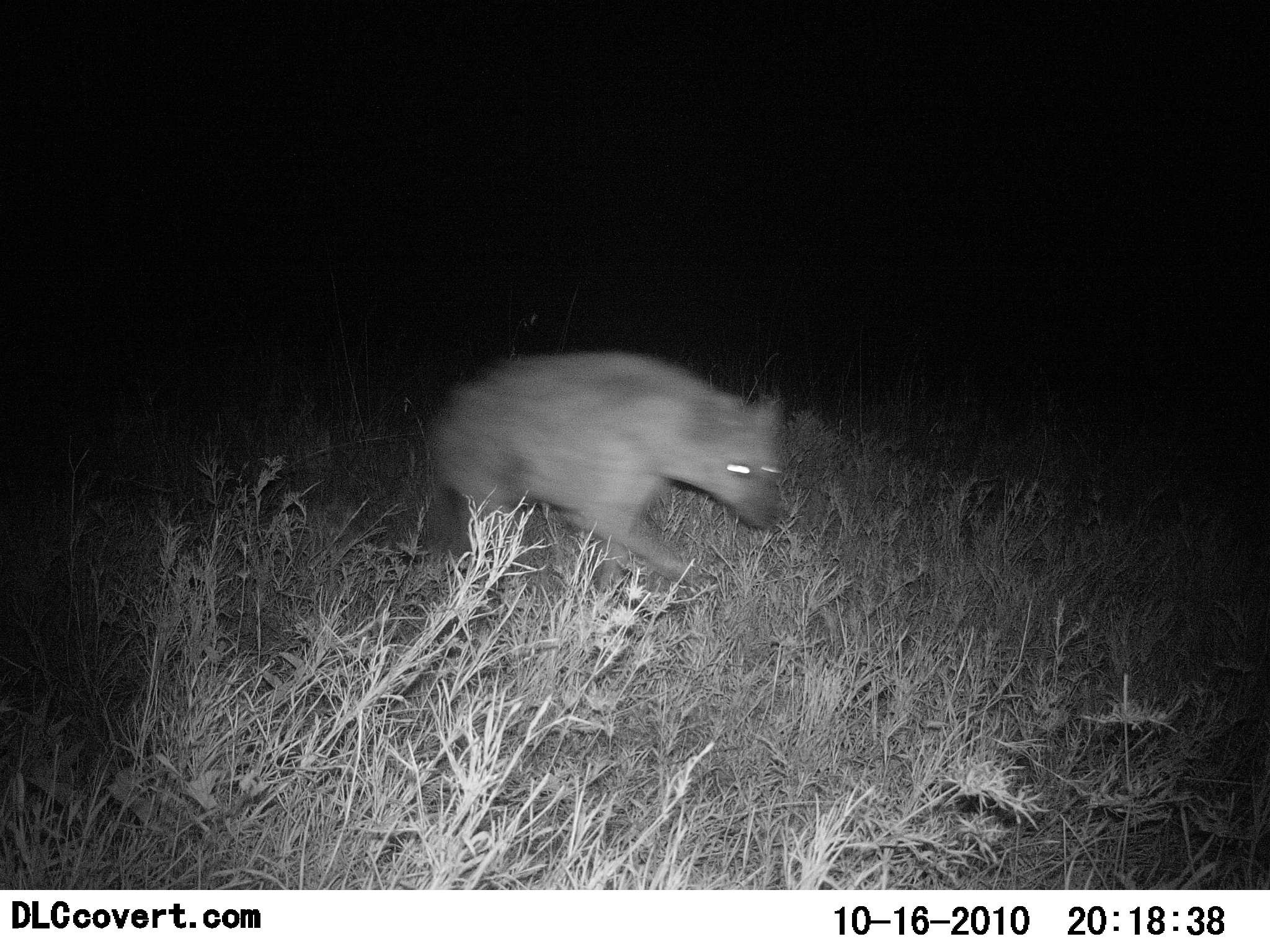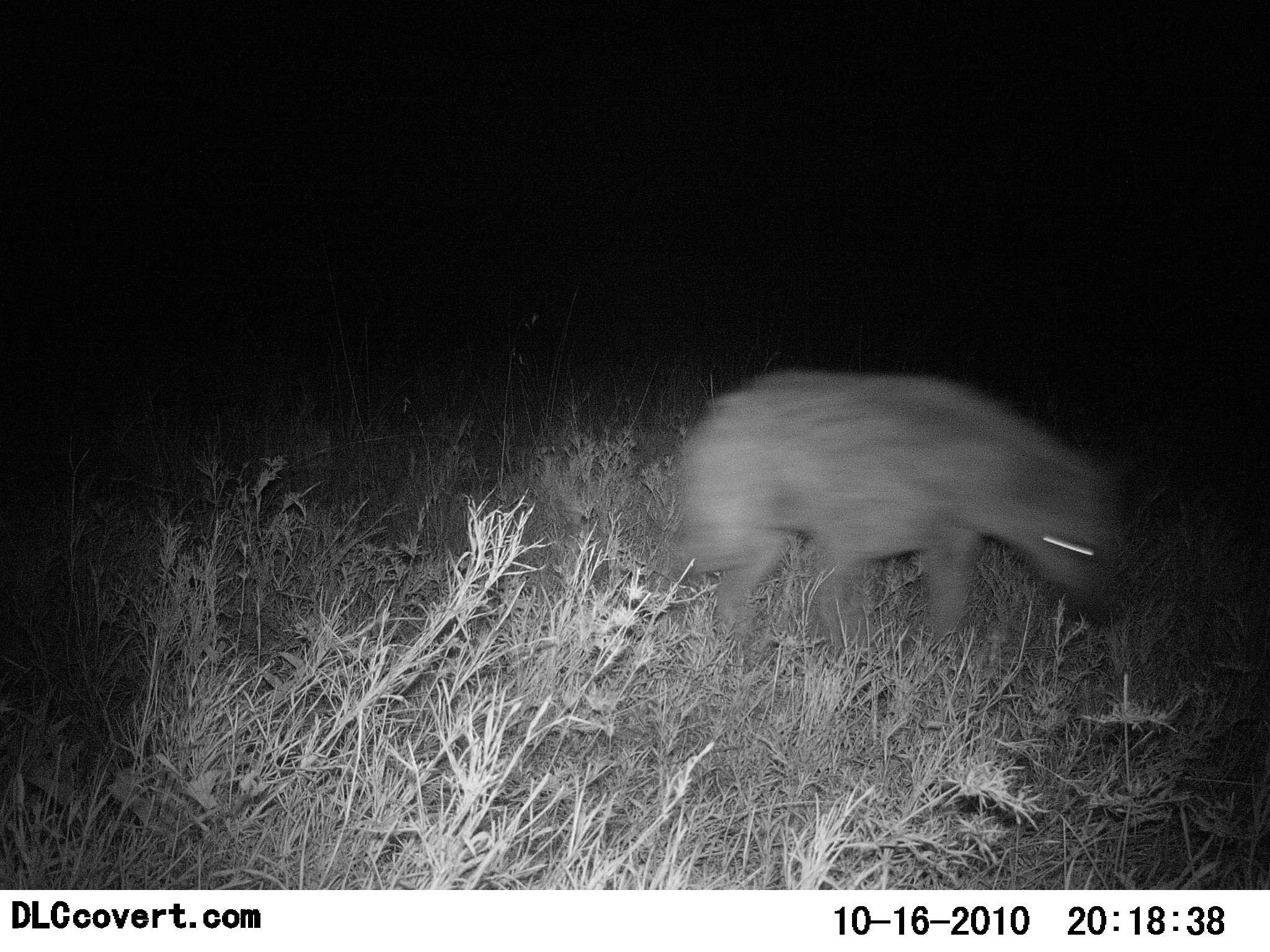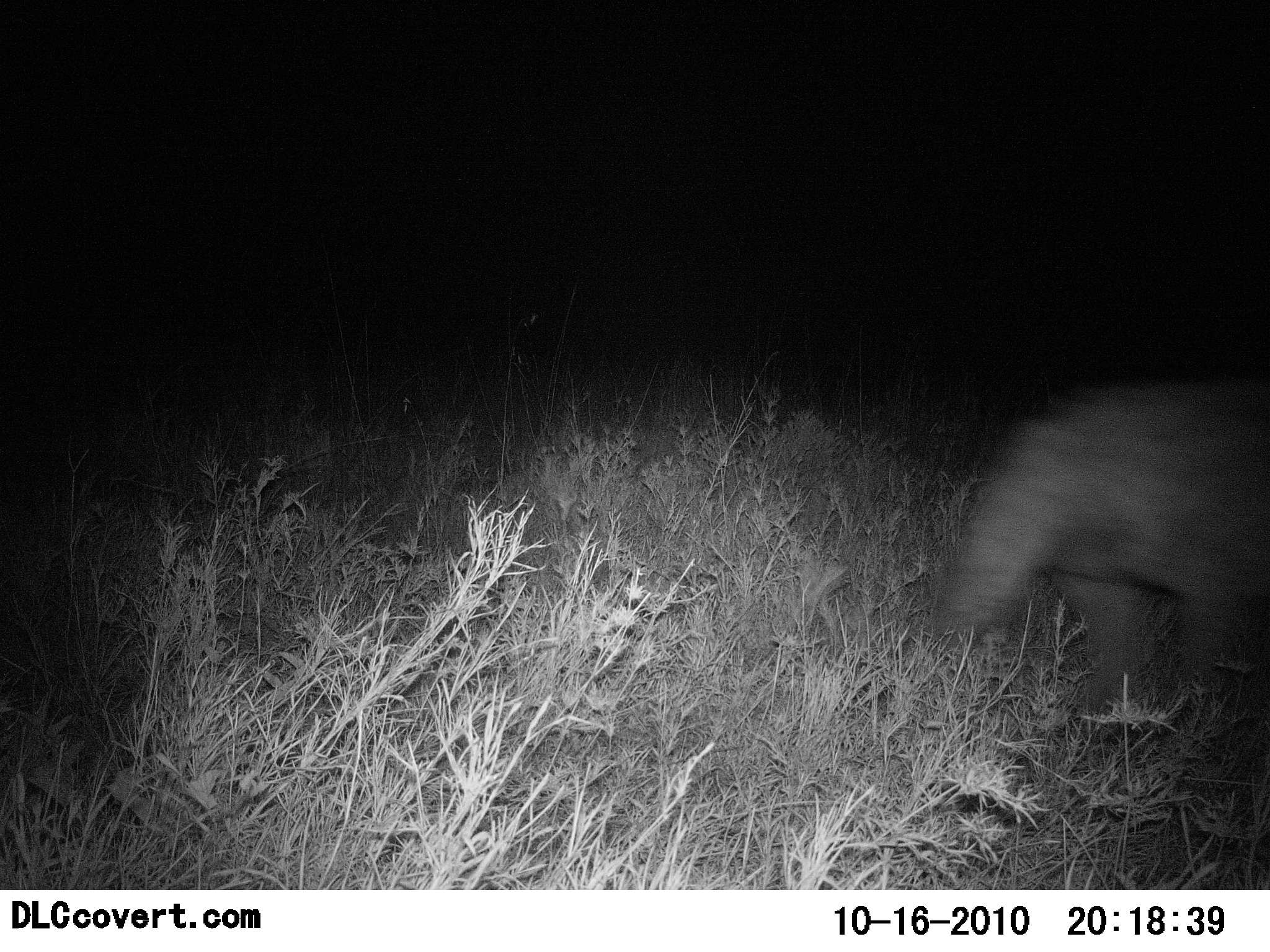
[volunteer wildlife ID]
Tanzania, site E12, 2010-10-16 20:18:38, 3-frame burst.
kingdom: Animalia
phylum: Chordata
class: Mammalia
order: Carnivora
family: Hyaenidae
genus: Crocuta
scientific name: Crocuta crocuta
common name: spotted hyena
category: hyenaspotted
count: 1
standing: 6%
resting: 0%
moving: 100%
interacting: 0%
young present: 0%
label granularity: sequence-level